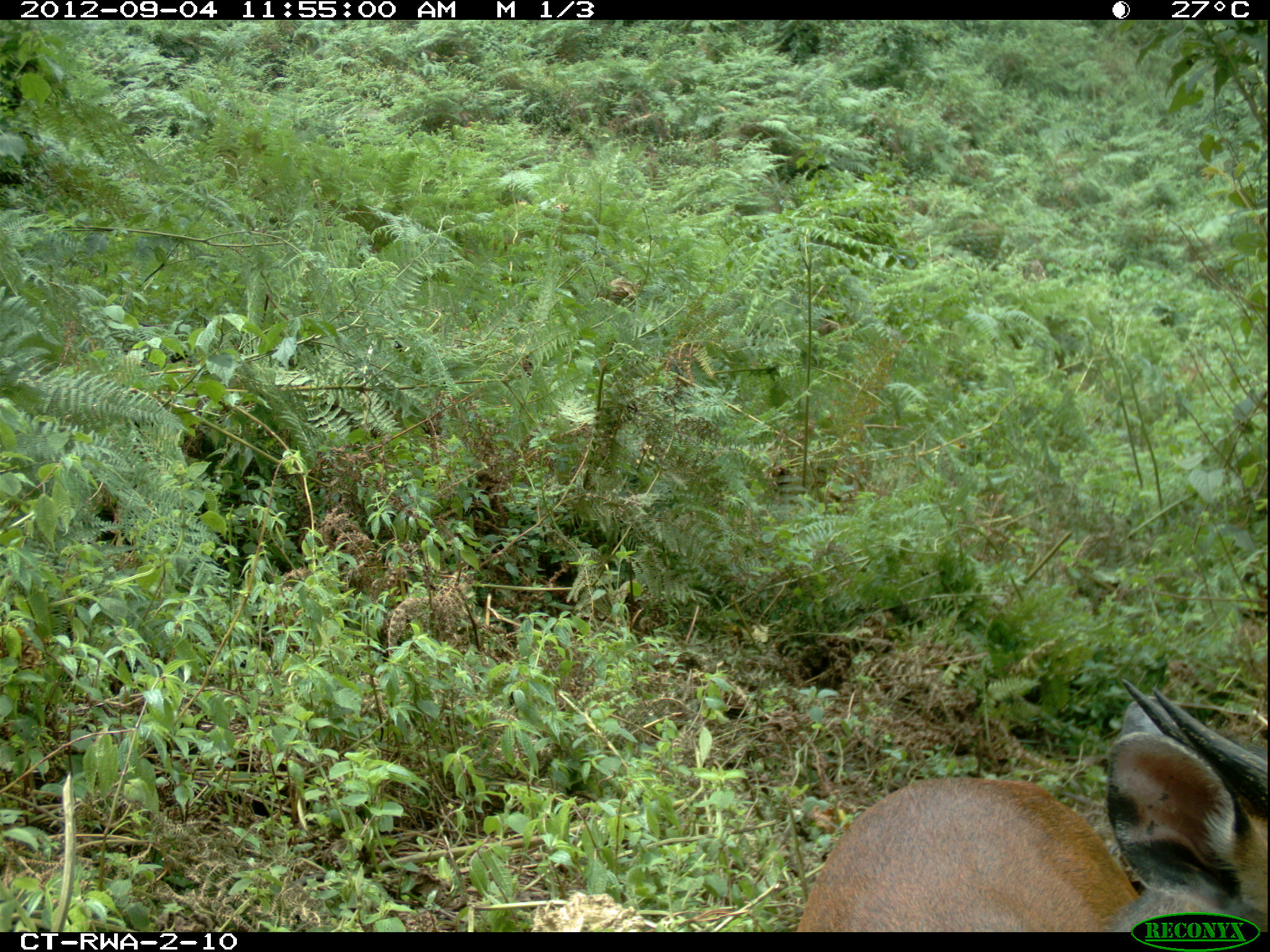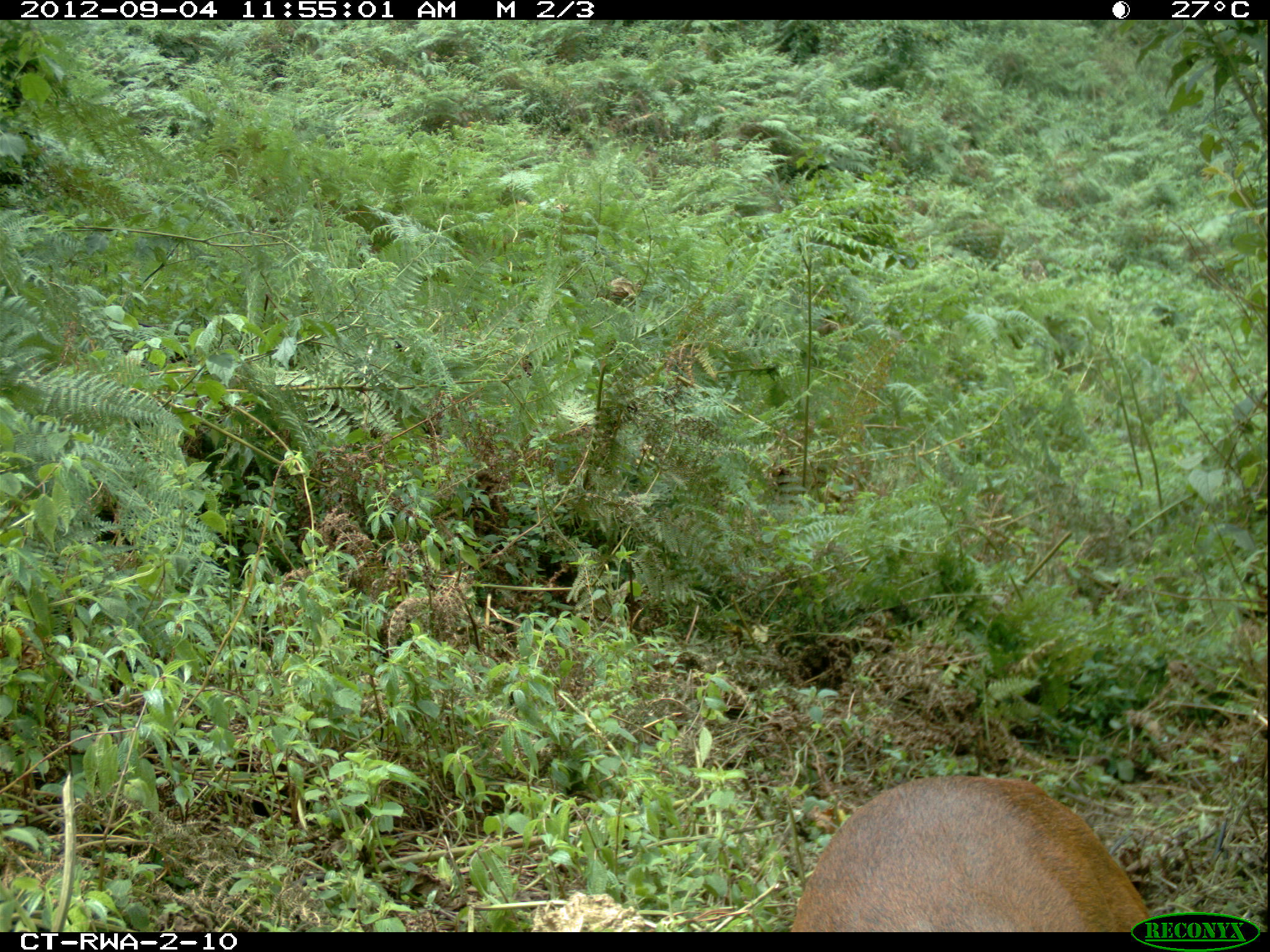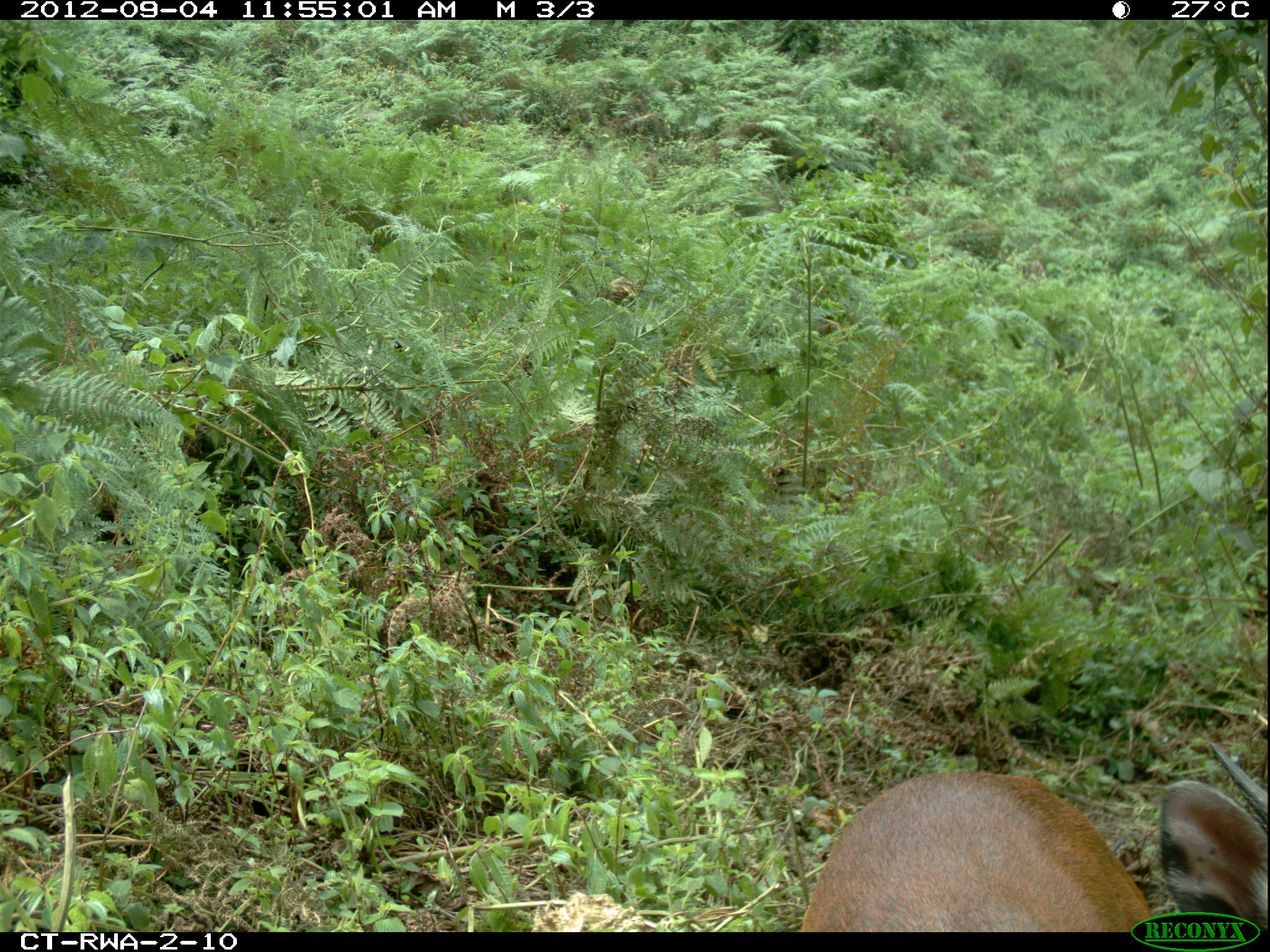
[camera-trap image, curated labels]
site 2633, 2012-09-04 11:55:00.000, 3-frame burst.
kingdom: Animalia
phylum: Chordata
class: Mammalia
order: Artiodactyla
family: Bovidae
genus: Cephalophus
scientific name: Cephalophus nigrifrons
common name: black-fronted duiker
Cephalophus nigrifrons (black-fronted duiker), count 1.